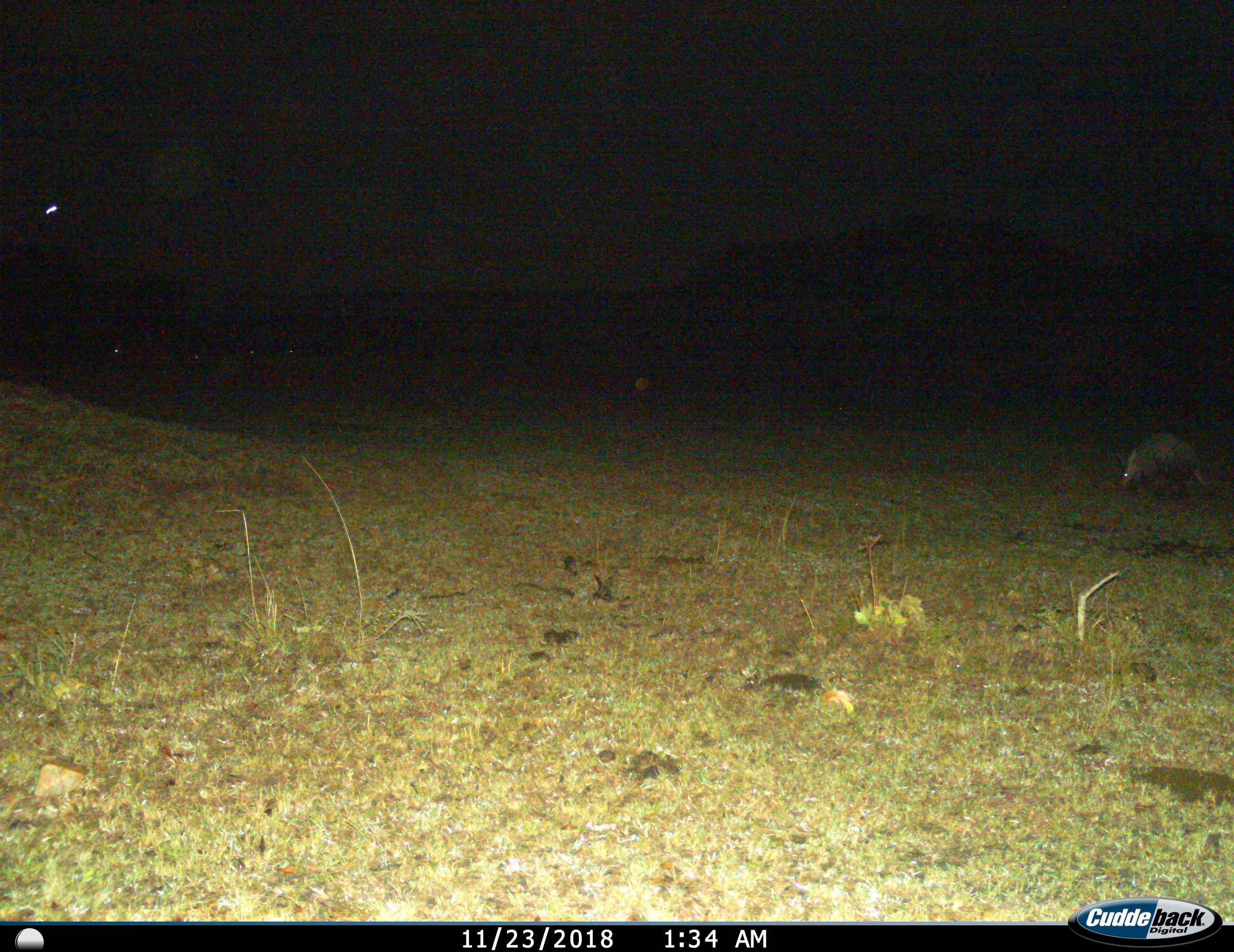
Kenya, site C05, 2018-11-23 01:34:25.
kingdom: Animalia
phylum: Chordata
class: Mammalia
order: Tubulidentata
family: Orycteropodidae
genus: Orycteropus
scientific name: Orycteropus afer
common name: aardvark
Aardvark (Orycteropus afer), count 1. Behavior (volunteer vote fractions): standing 20%, resting 0%, moving 30%, interacting 0%. Young present (vote fraction): 0%. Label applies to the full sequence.